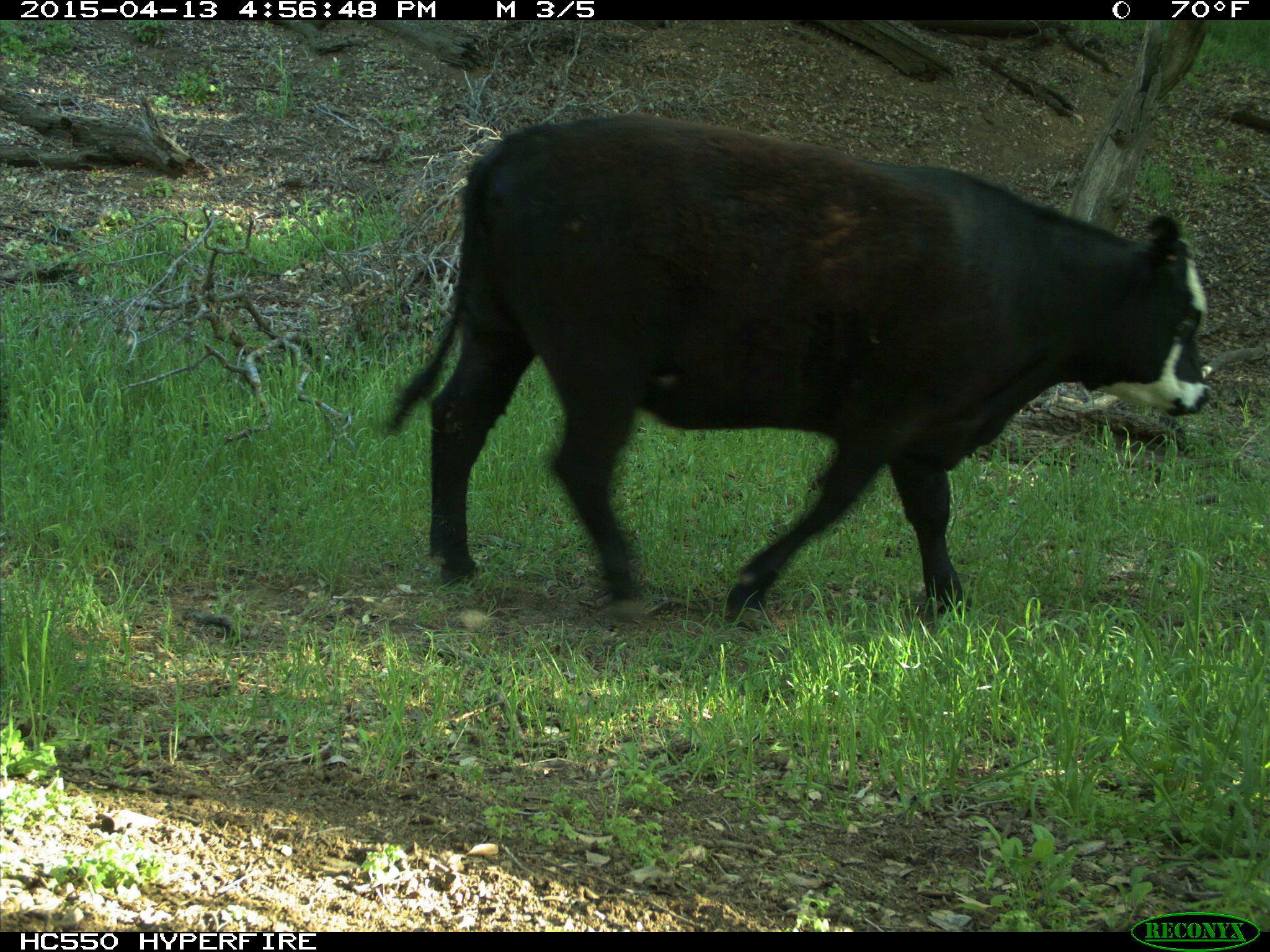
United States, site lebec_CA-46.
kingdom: Animalia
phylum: Chordata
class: Mammalia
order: Artiodactyla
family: Bovidae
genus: Bos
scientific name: Bos taurus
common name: domestic cow